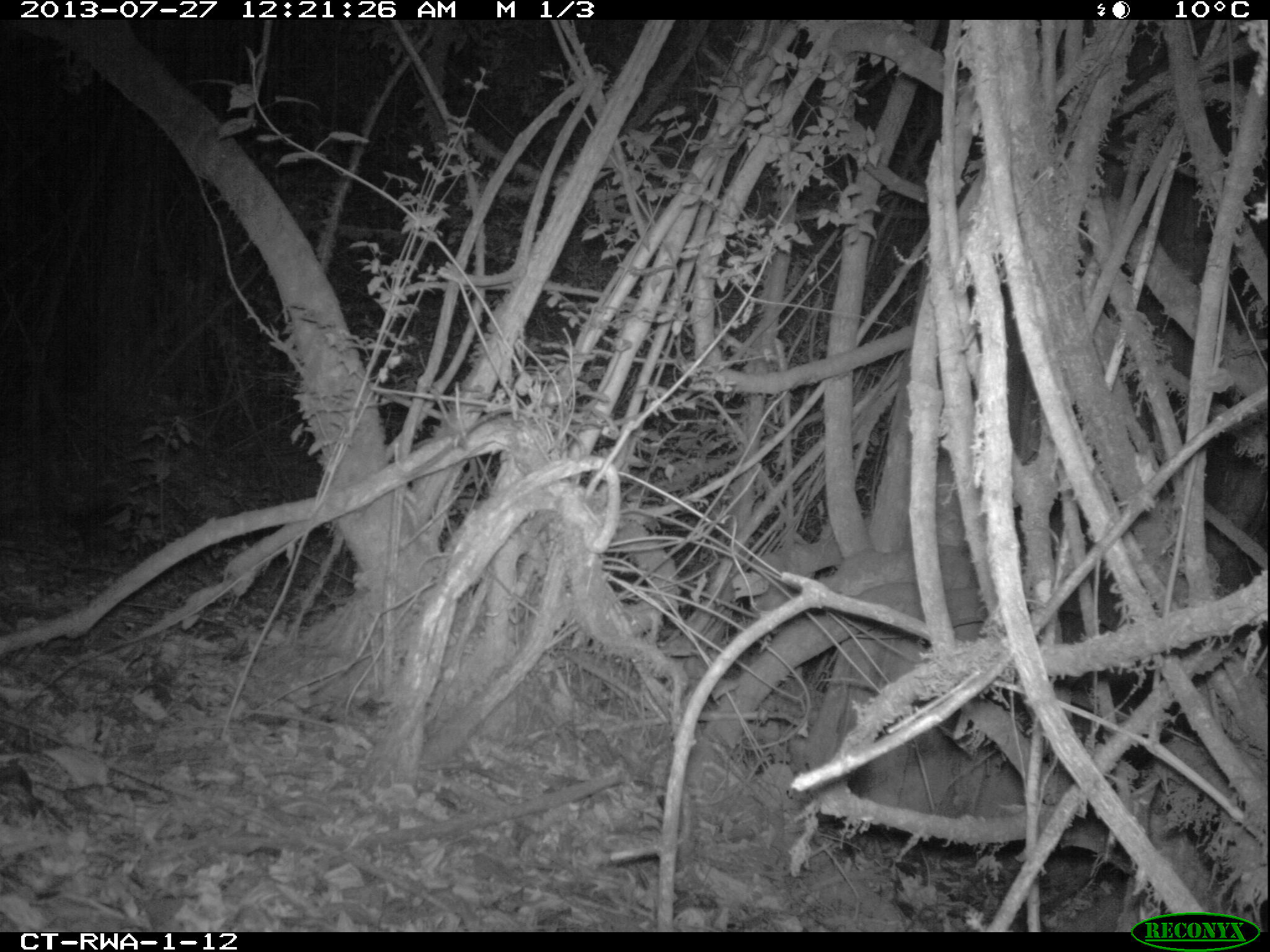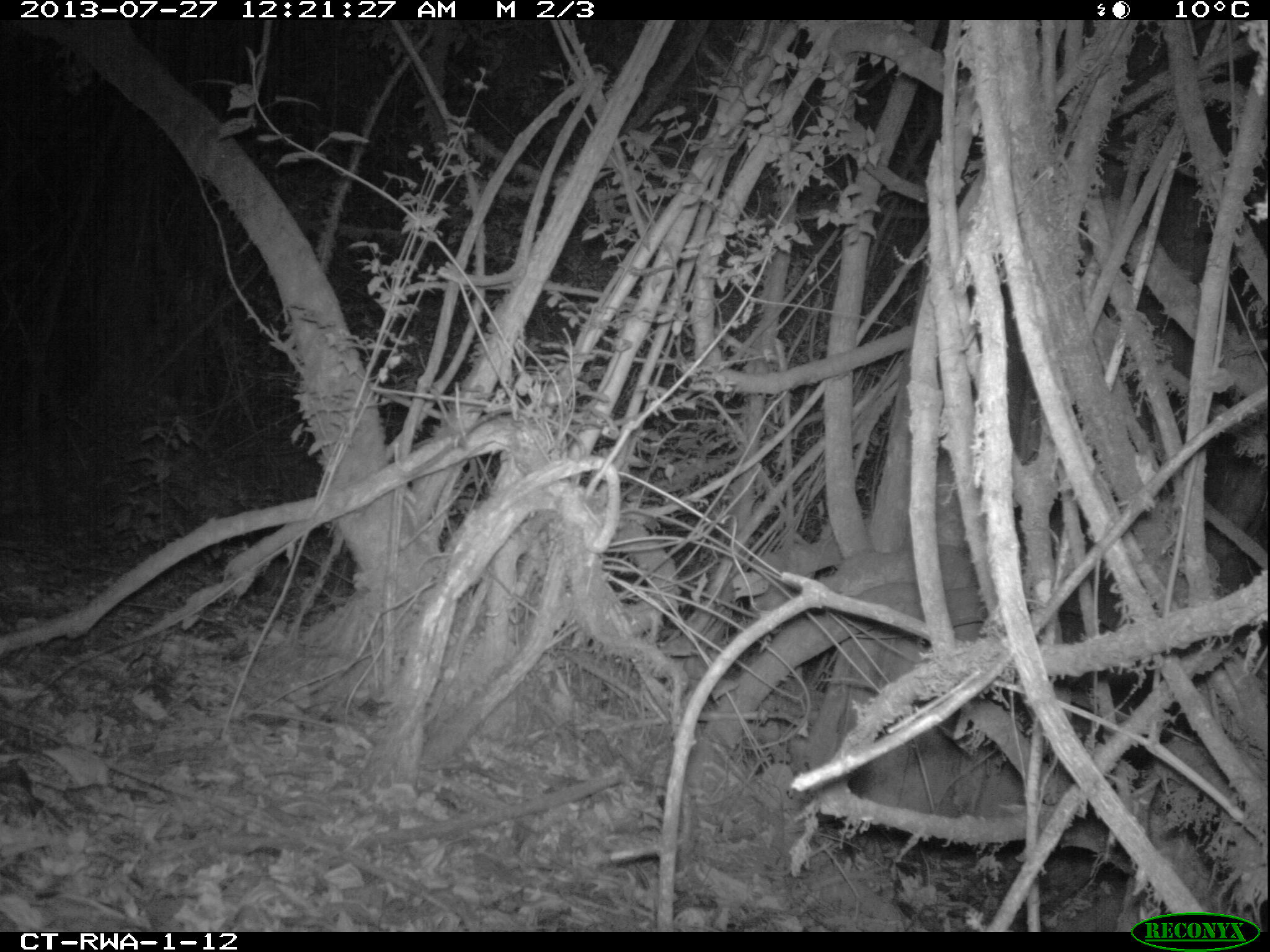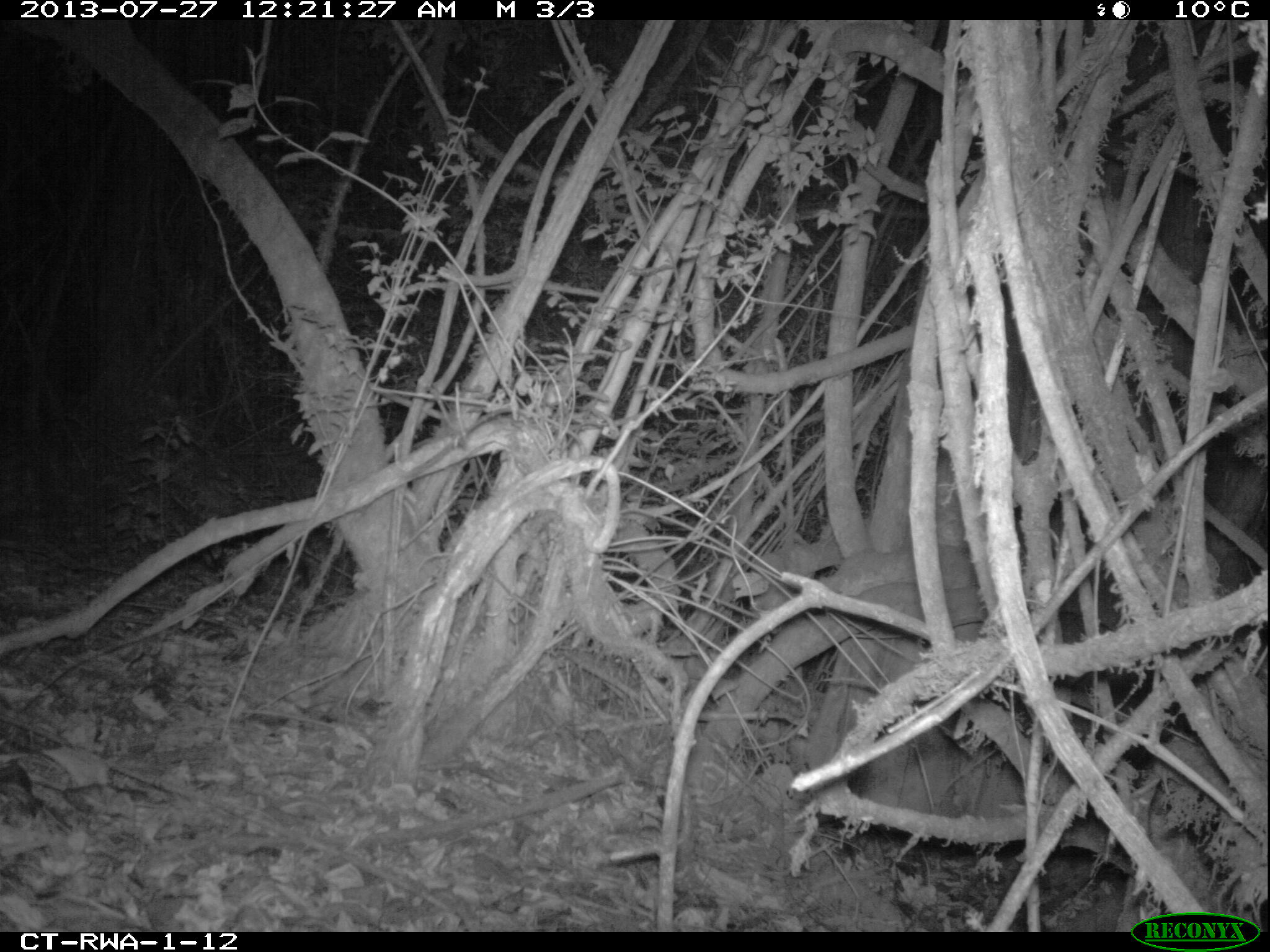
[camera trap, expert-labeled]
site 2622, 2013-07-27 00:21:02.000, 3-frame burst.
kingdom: Animalia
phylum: Chordata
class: Mammalia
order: Primates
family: Cercopithecidae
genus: Allochrocebus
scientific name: Allochrocebus lhoesti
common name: l'hoest's monkey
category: cercopithecus lhoesti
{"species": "cercopithecus lhoesti (l'hoest's monkey) (Allochrocebus lhoesti)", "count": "1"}